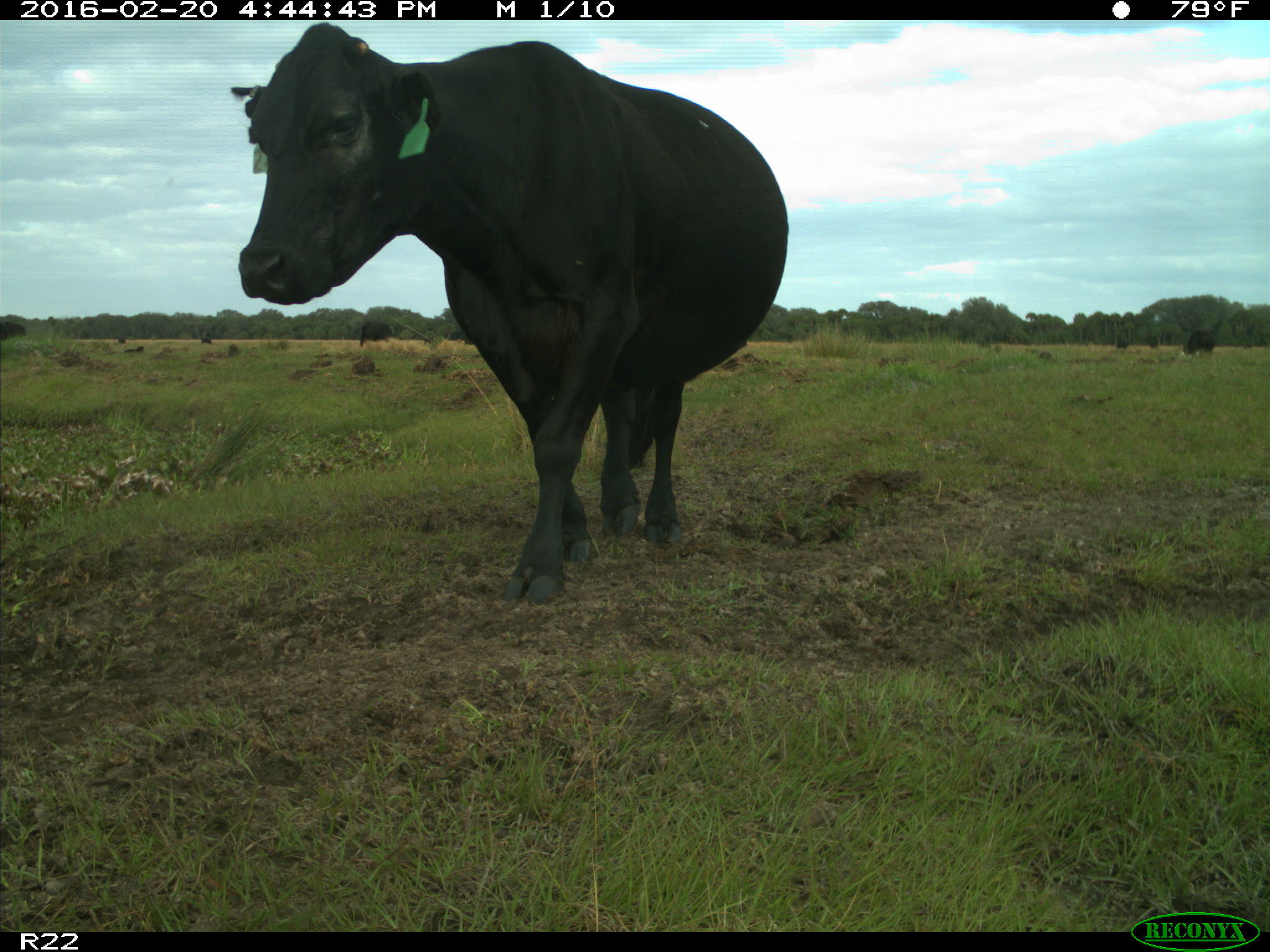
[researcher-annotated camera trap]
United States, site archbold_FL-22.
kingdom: Animalia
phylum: Chordata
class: Mammalia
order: Artiodactyla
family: Bovidae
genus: Bos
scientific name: Bos taurus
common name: domestic cow